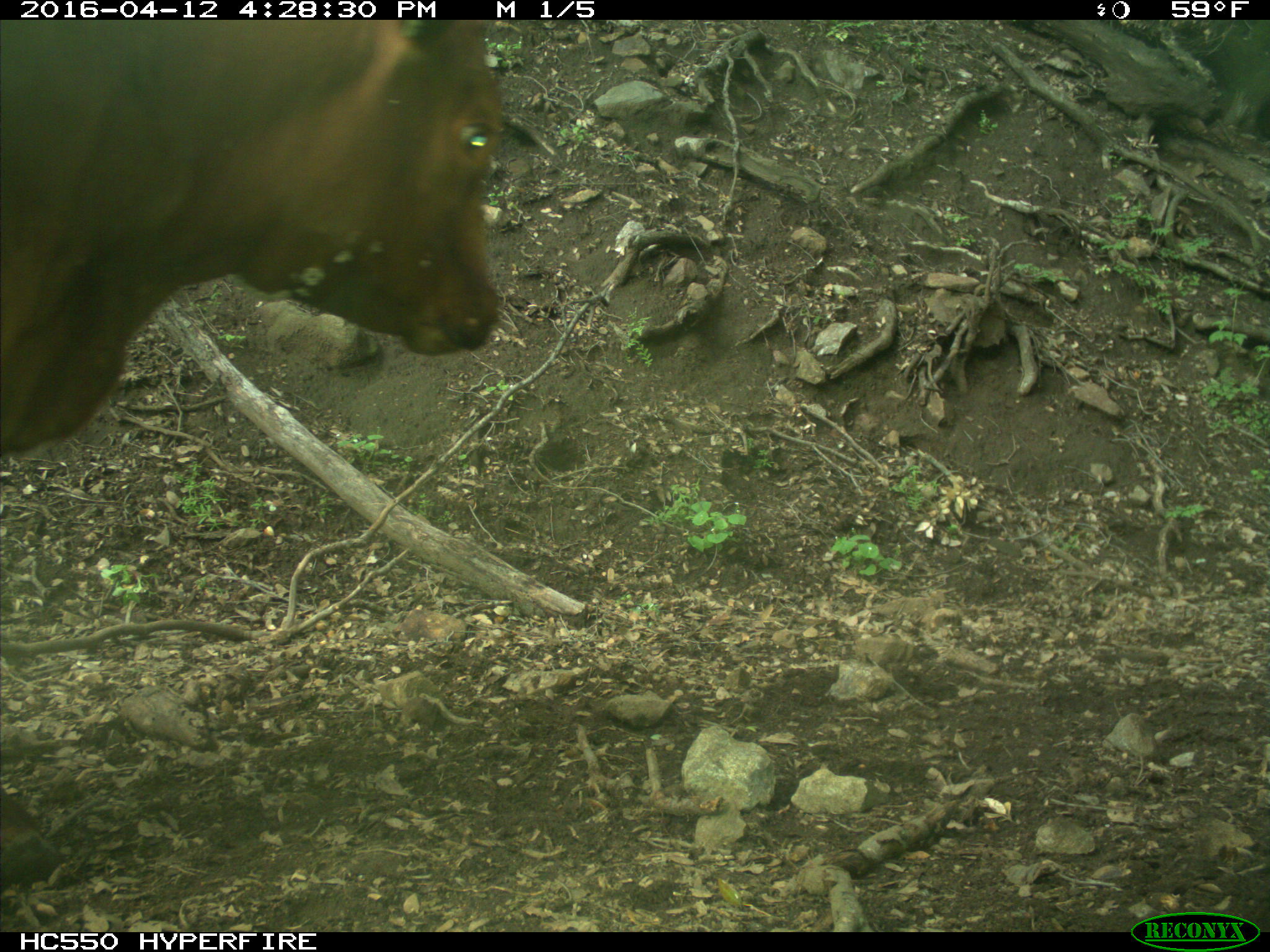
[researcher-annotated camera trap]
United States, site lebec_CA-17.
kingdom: Animalia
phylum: Chordata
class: Mammalia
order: Artiodactyla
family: Bovidae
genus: Bos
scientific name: Bos taurus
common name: domestic cow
Bos taurus (domestic cow).